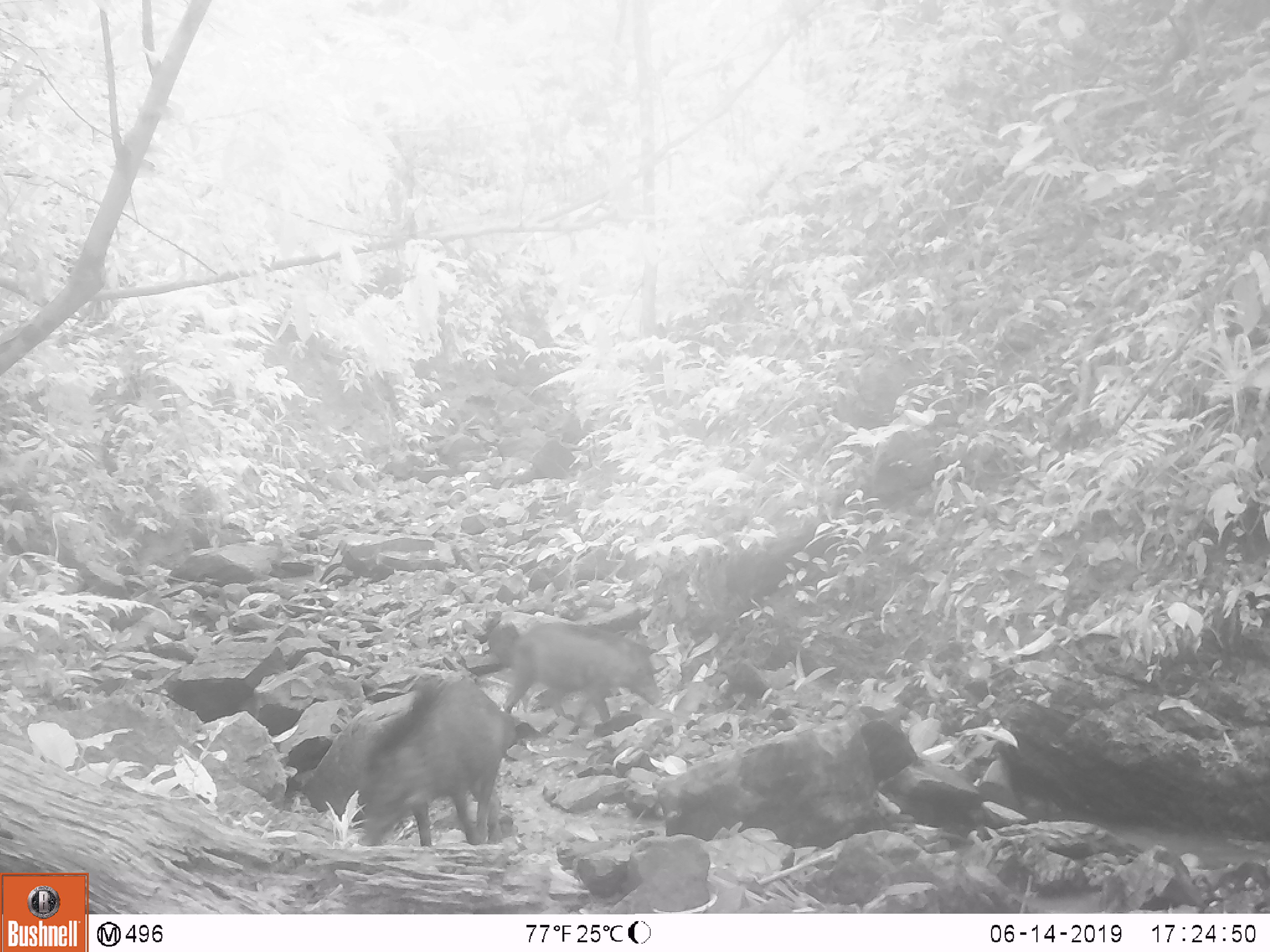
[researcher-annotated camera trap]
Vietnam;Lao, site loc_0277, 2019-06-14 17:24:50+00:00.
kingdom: Animalia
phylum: Chordata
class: Mammalia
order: Artiodactyla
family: Suidae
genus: Sus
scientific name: Sus scrofa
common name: eurasian wild pig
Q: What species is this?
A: Eurasian wild pig (Sus scrofa).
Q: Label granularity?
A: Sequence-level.